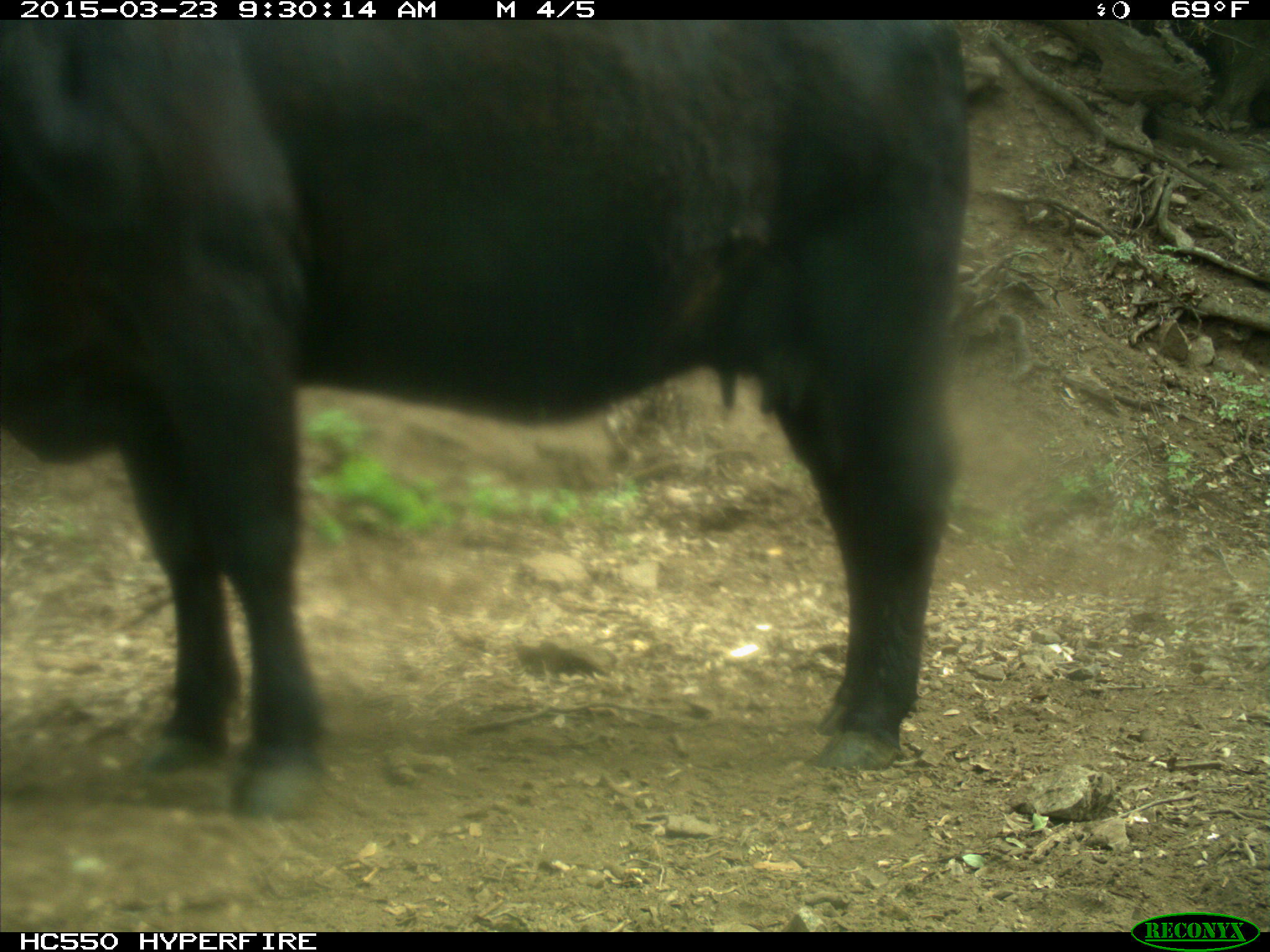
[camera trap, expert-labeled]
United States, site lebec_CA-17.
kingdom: Animalia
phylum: Chordata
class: Mammalia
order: Artiodactyla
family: Bovidae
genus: Bos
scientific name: Bos taurus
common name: domestic cow